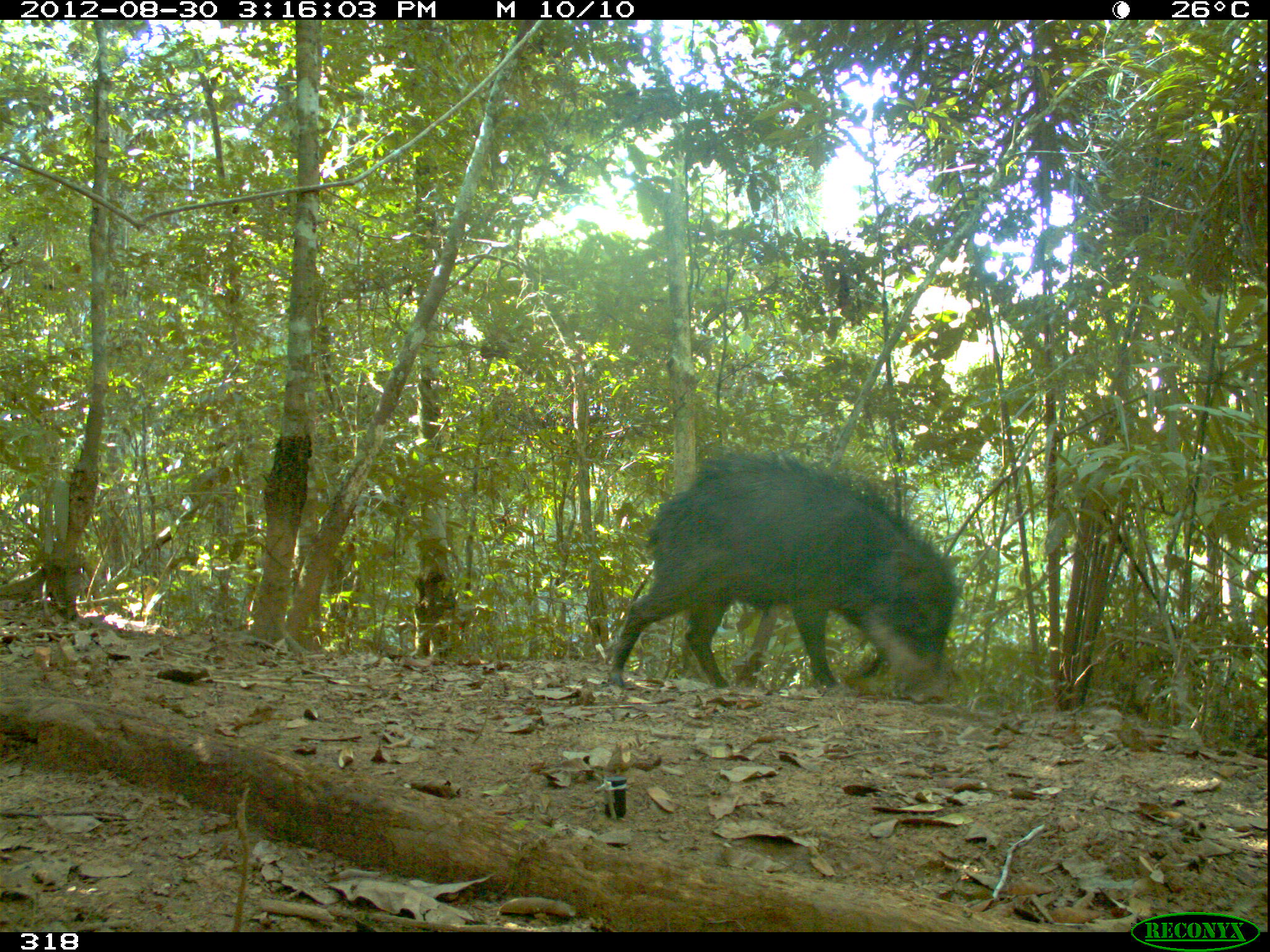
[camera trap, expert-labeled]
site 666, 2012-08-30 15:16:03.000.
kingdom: Animalia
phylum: Chordata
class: Mammalia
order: Artiodactyla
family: Tayassuidae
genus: Tayassu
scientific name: Tayassu pecari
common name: white-lipped peccary